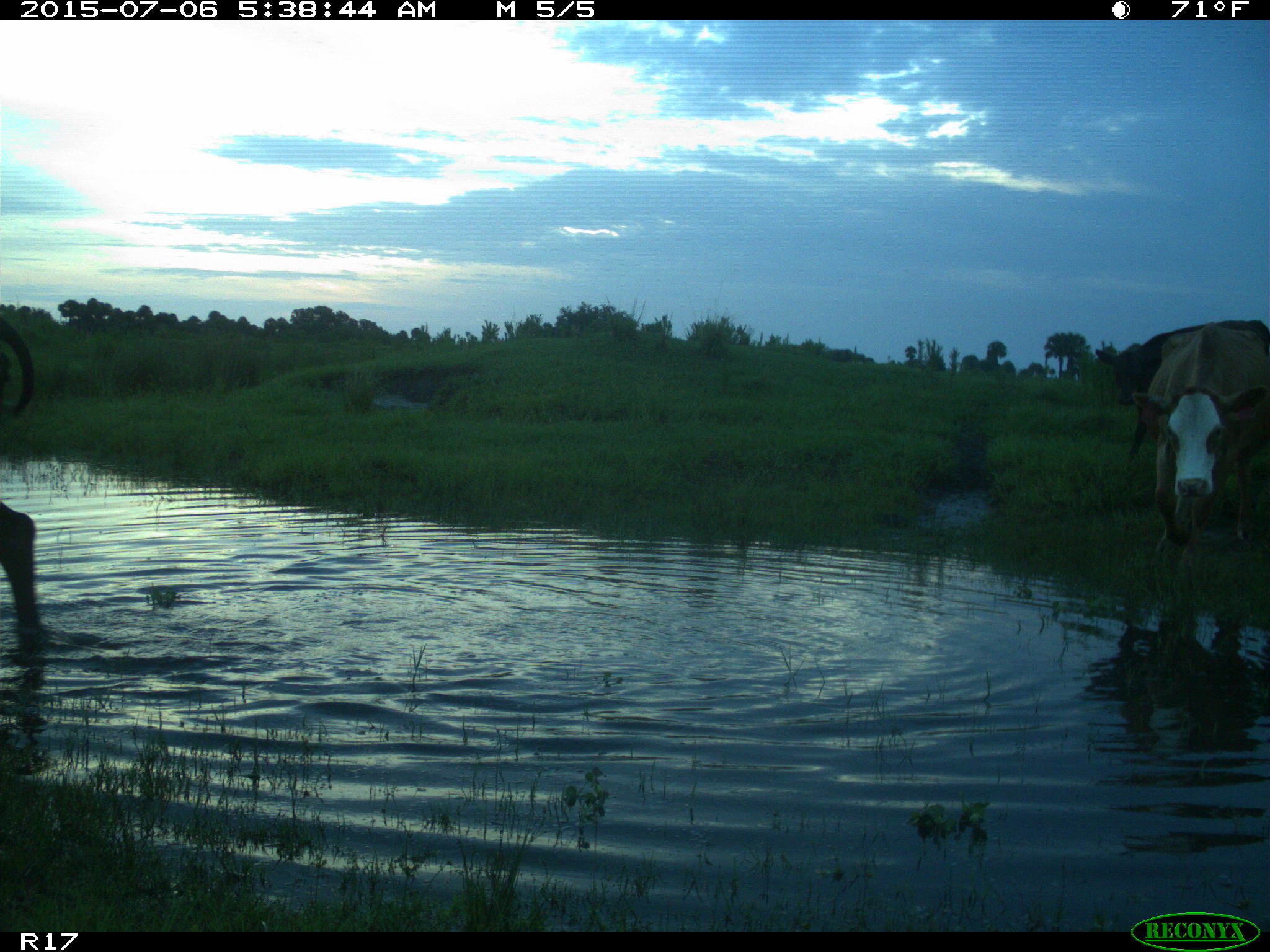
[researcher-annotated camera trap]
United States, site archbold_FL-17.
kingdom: Animalia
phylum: Chordata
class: Mammalia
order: Artiodactyla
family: Bovidae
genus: Bos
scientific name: Bos taurus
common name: domestic cow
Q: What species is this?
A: Bos taurus (domestic cow).